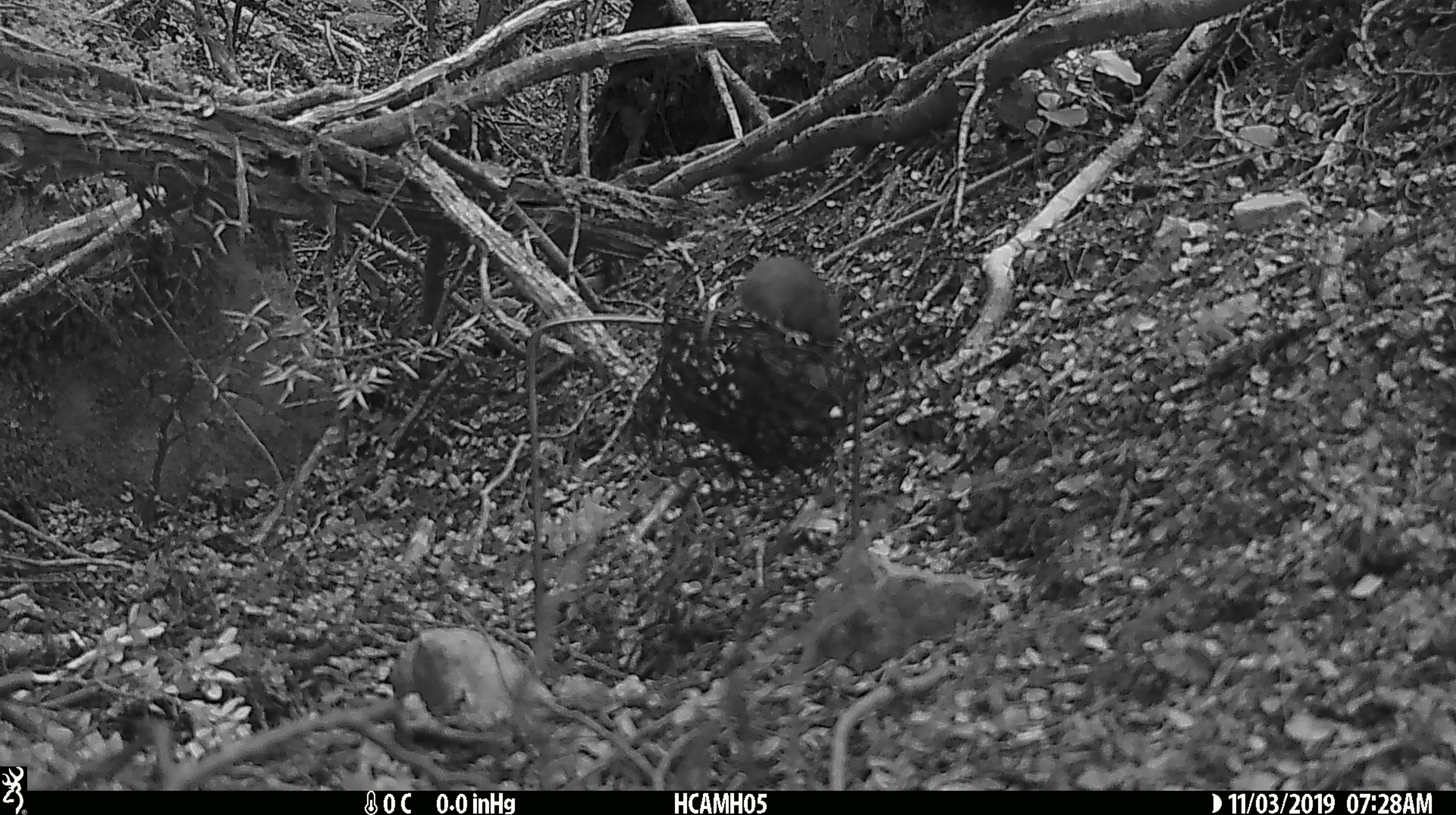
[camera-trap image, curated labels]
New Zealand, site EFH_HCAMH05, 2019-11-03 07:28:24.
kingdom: Animalia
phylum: Chordata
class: Mammalia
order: Rodentia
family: Muridae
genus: Mus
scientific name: Mus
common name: mouse